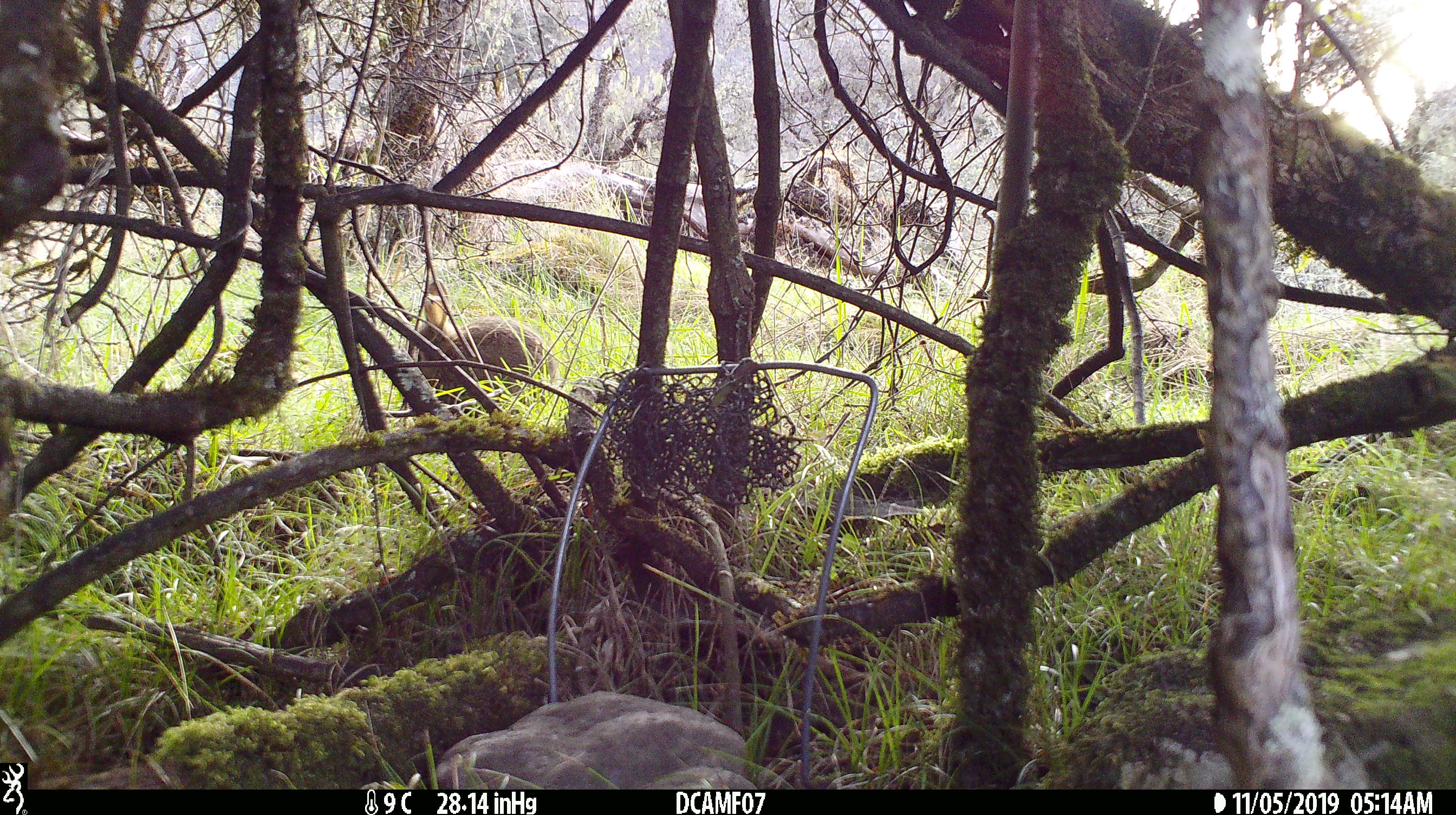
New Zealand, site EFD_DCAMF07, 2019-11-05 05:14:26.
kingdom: Animalia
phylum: Chordata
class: Mammalia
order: Lagomorpha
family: Leporidae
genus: Oryctolagus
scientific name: Oryctolagus cuniculus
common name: european rabbit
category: rabbit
Rabbit (european rabbit) (Oryctolagus cuniculus).